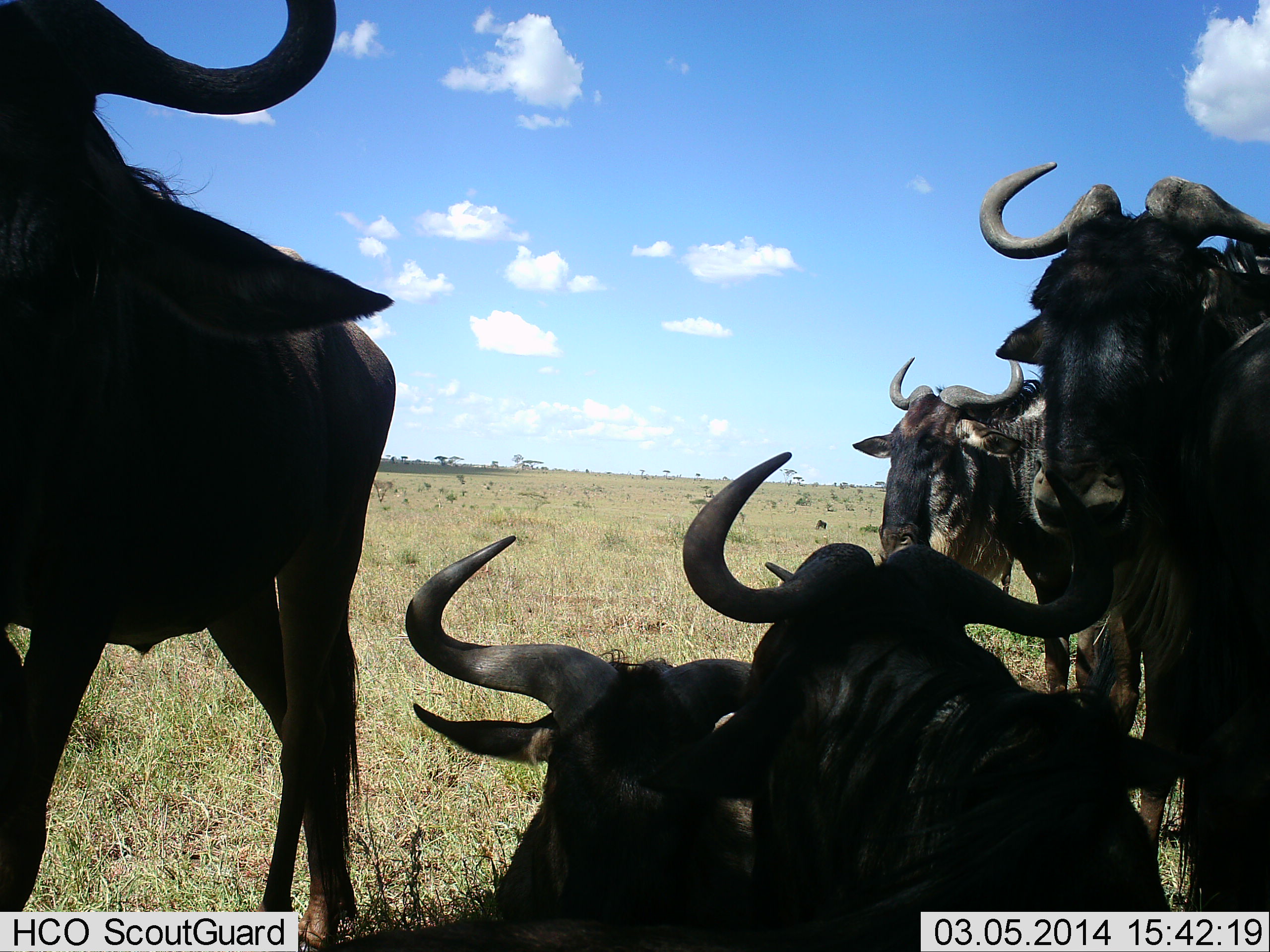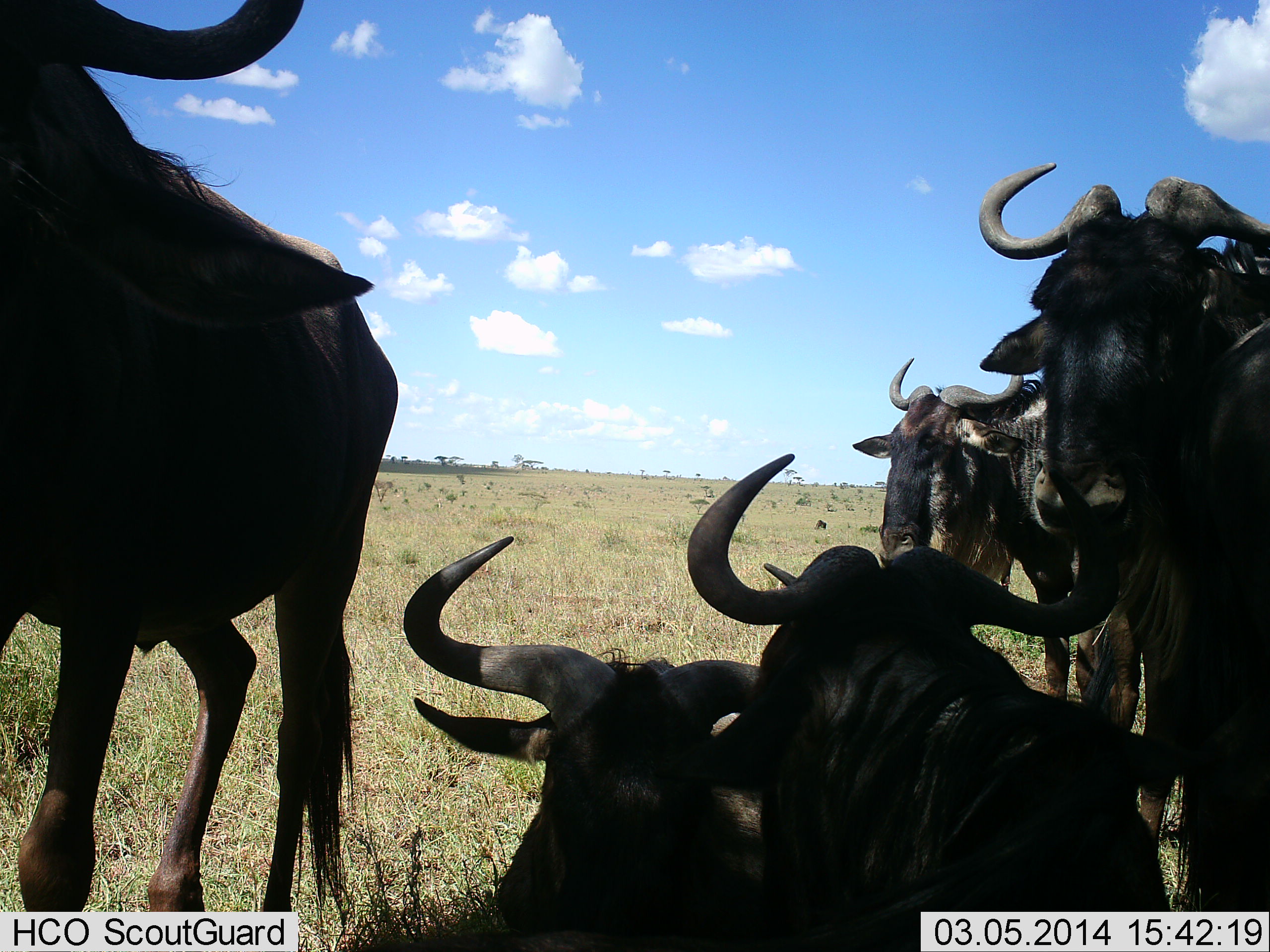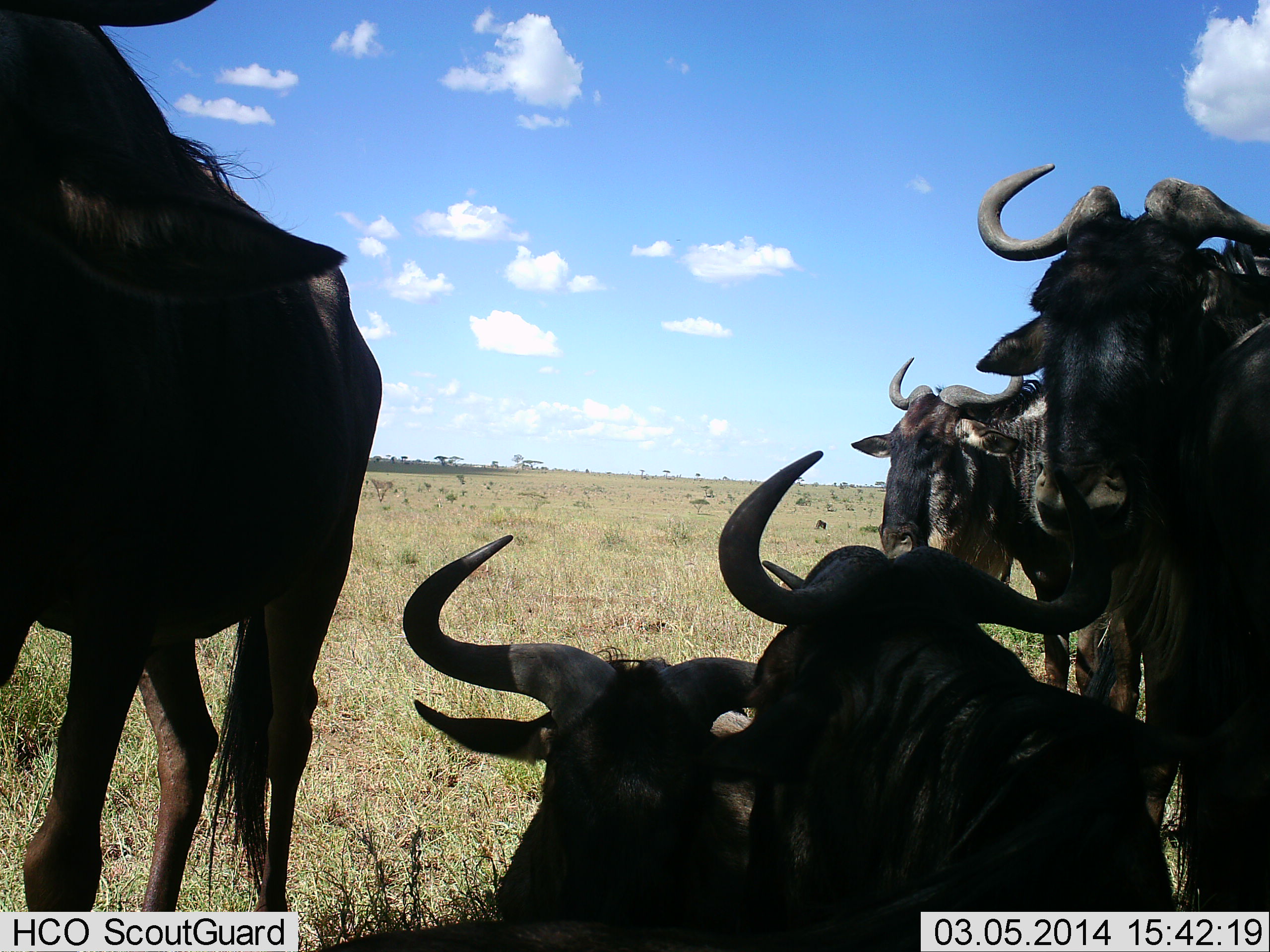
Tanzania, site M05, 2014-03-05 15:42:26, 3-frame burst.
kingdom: Animalia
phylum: Chordata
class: Mammalia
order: Artiodactyla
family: Bovidae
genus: Connochaetes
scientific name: Connochaetes taurinus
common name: blue wildebeest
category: wildebeest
Wildebeest (blue wildebeest) (Connochaetes taurinus), count 6. Behavior (volunteer vote fractions): standing 90%, resting 100%, moving 0%, interacting 0%. Young present (vote fraction): 0%. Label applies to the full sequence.